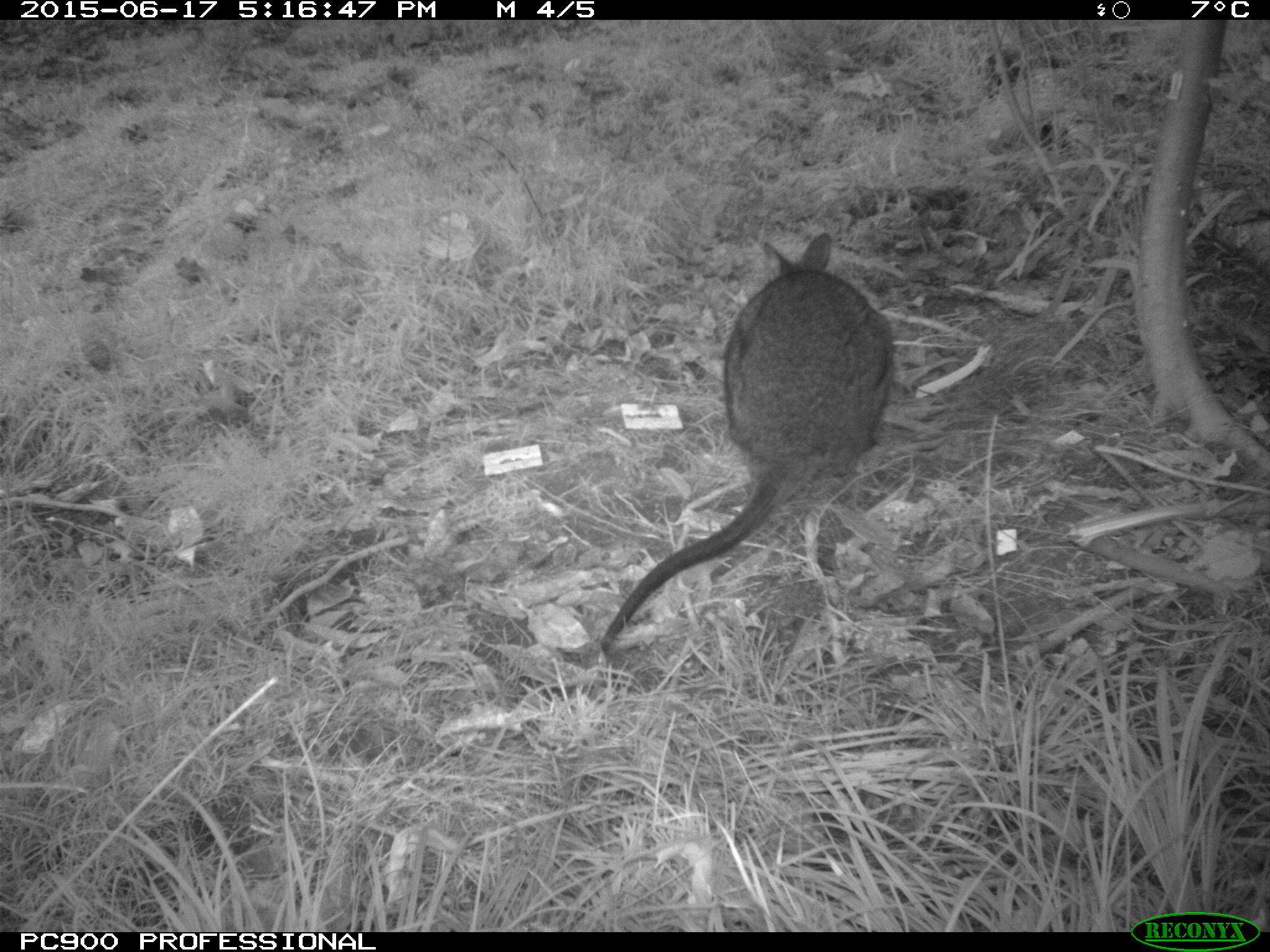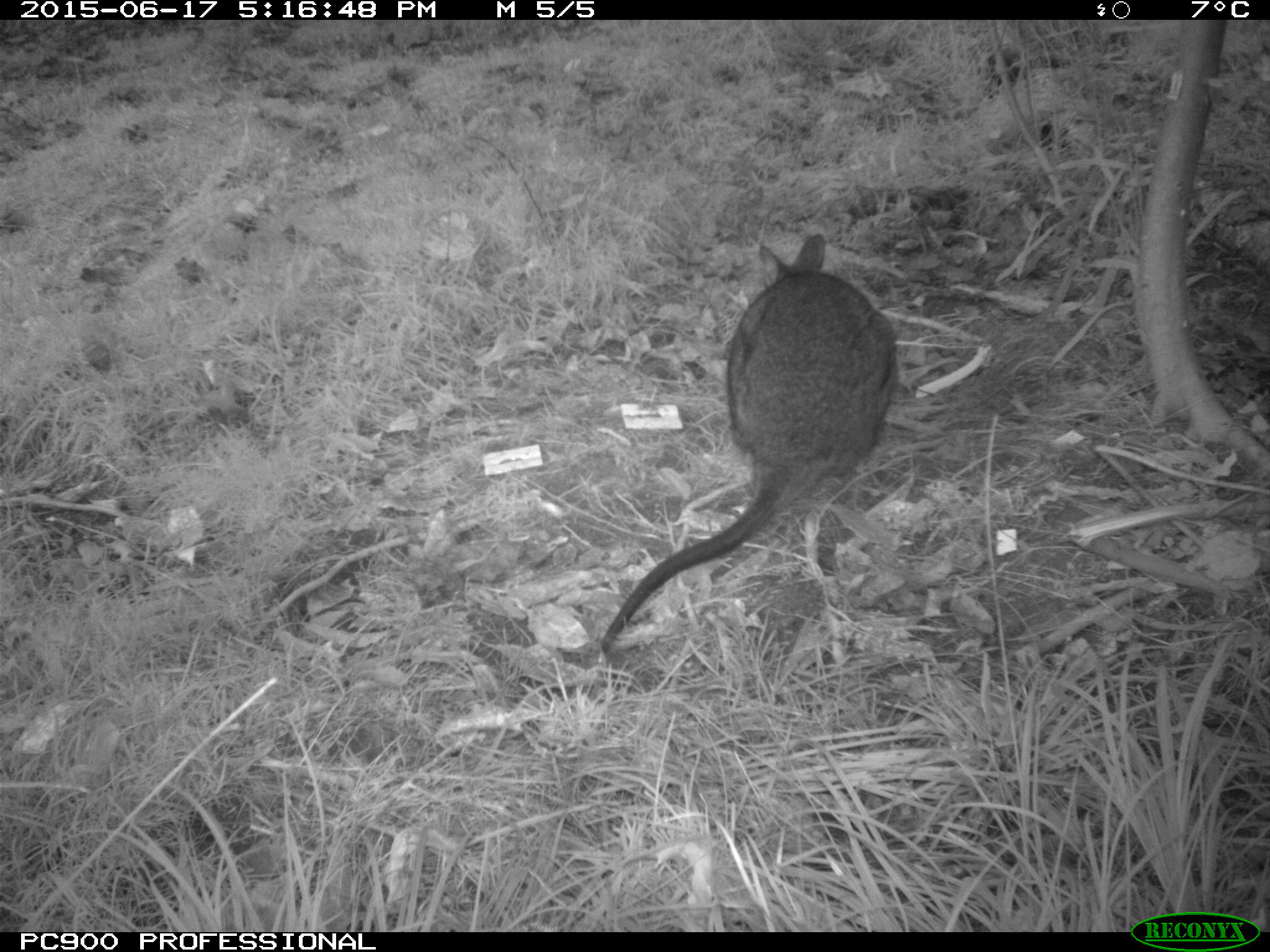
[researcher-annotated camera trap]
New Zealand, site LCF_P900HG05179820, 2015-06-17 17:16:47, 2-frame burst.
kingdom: Animalia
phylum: Chordata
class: Mammalia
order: Diprotodontia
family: Macropodidae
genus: Notamacropus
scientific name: Notamacropus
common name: wallaby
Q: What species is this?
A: Wallaby (Notamacropus).